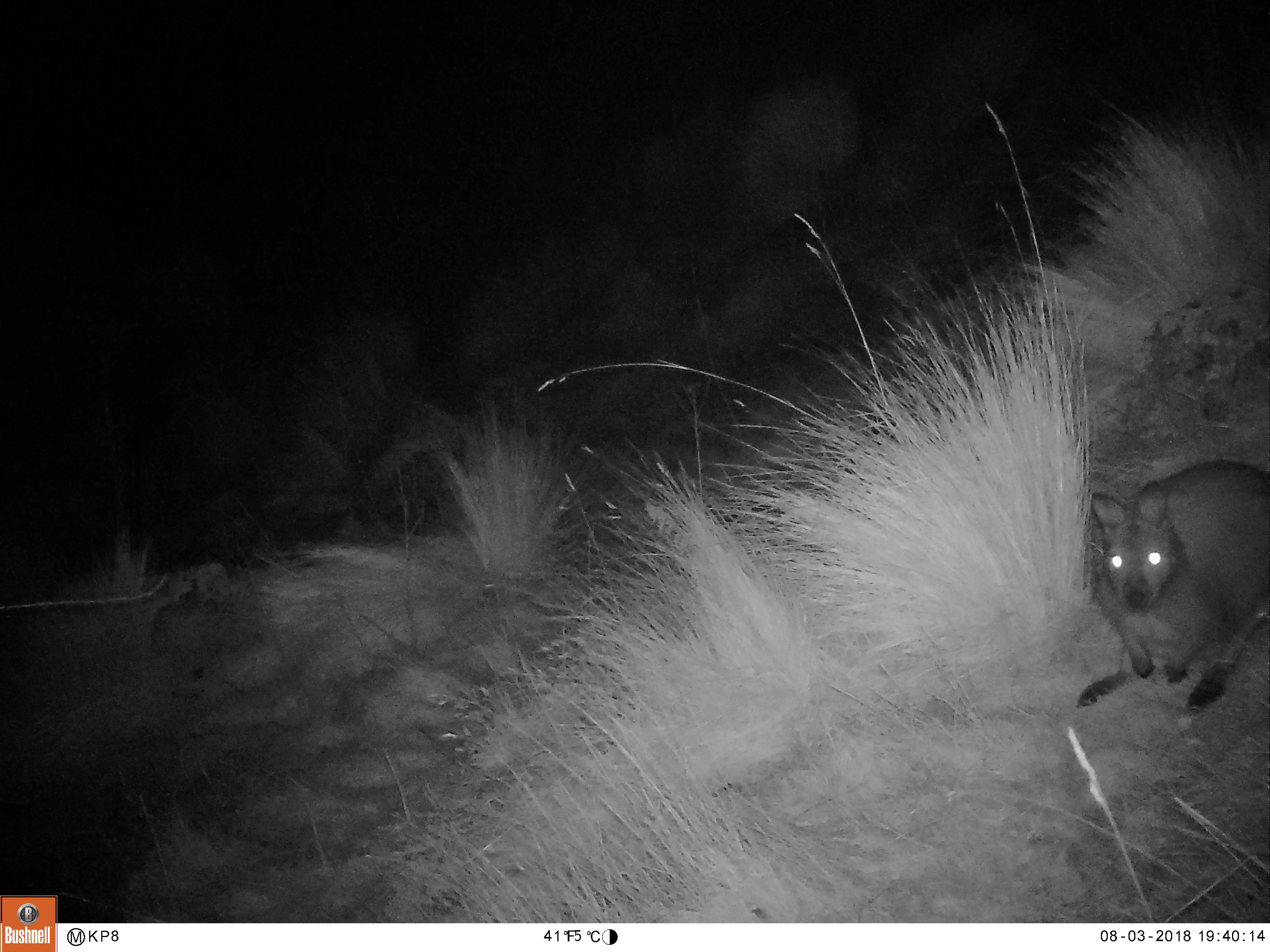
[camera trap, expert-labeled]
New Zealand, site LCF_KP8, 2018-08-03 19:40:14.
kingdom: Animalia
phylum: Chordata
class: Mammalia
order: Diprotodontia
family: Macropodidae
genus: Notamacropus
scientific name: Notamacropus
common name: wallaby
Wallaby (Notamacropus).